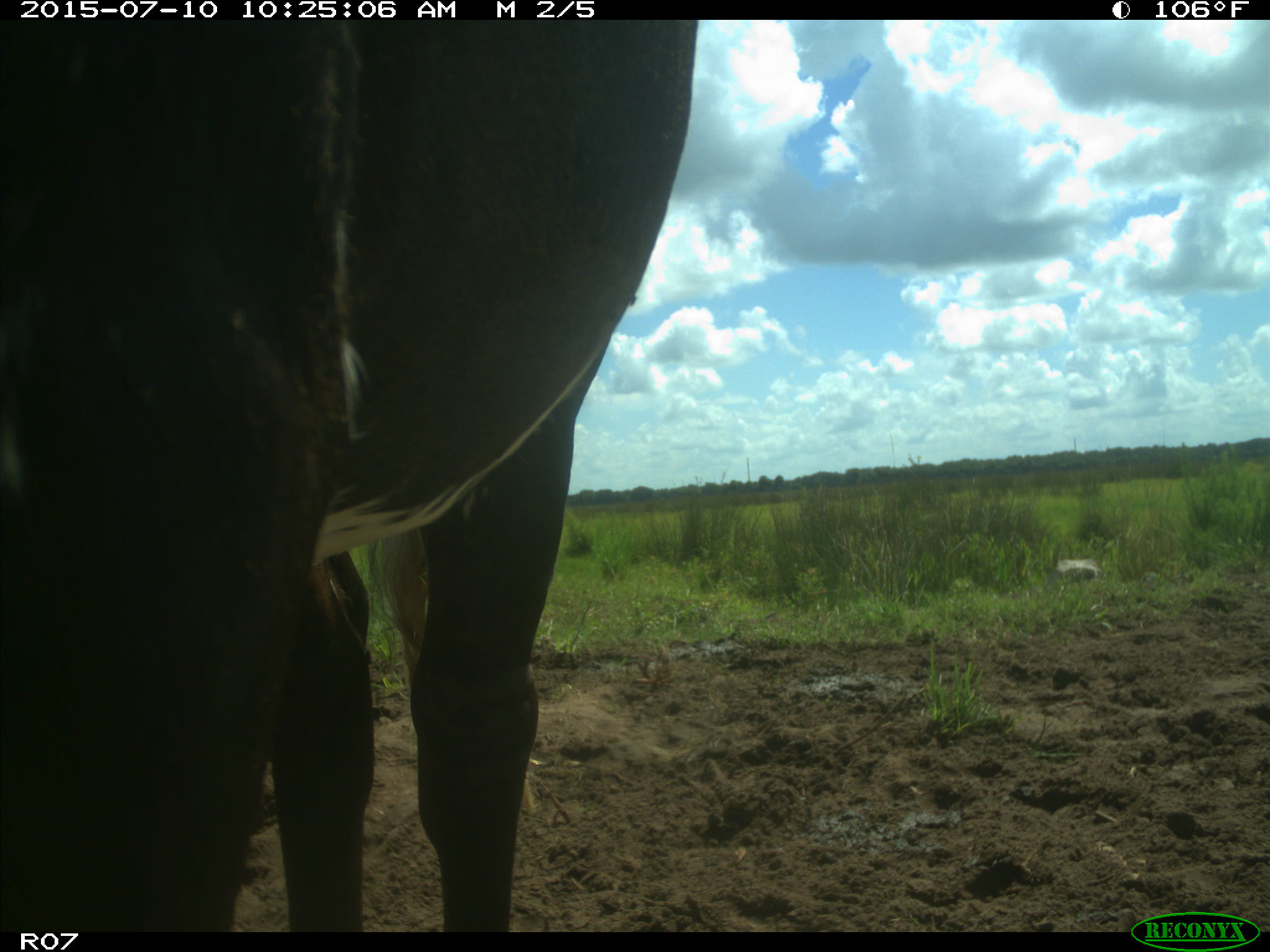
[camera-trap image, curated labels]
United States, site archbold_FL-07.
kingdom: Animalia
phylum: Chordata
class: Mammalia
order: Artiodactyla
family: Bovidae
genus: Bos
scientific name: Bos taurus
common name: domestic cow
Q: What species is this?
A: Bos taurus (domestic cow).